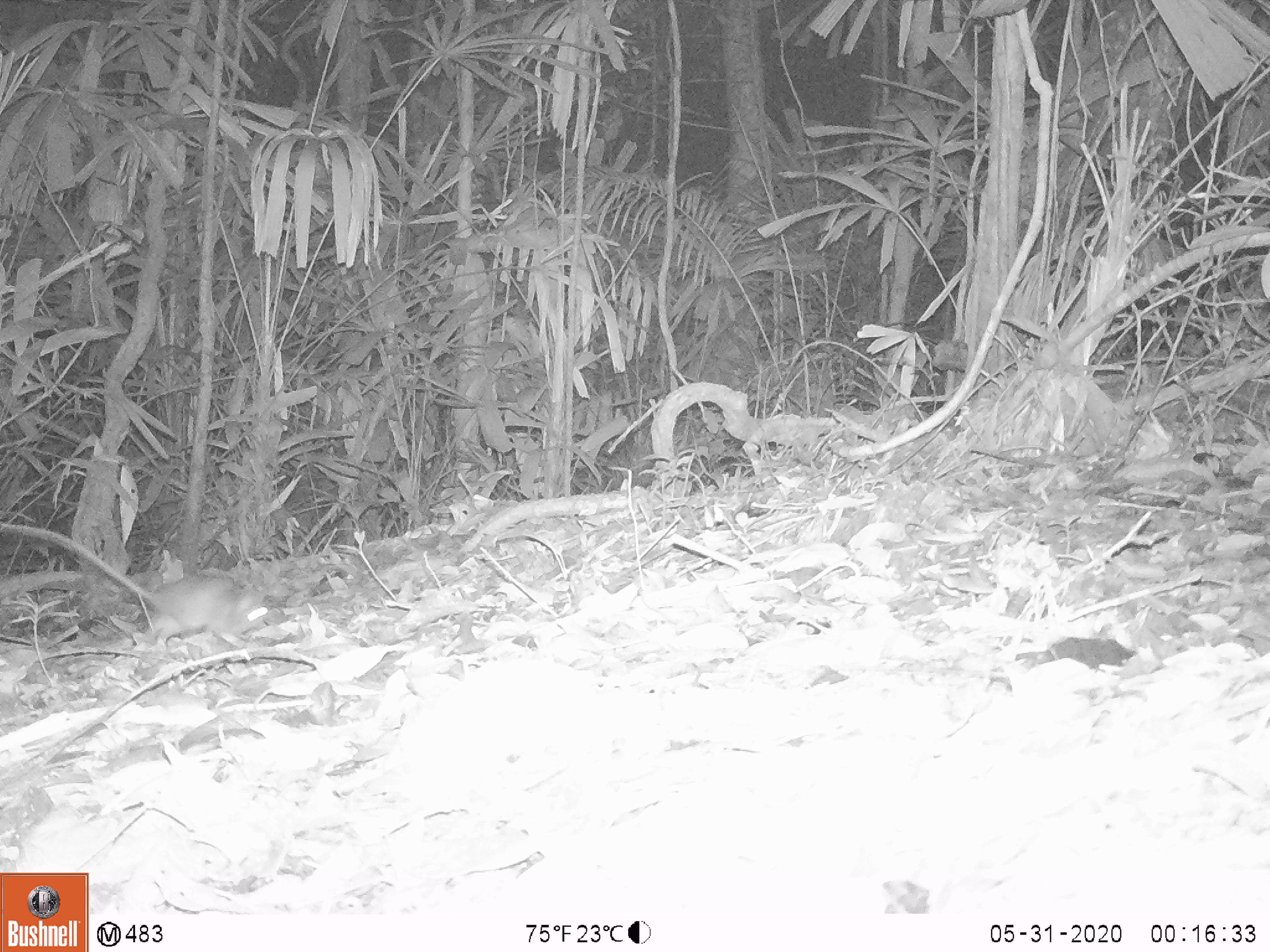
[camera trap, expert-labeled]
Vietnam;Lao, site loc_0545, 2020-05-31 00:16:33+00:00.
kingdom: Animalia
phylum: Chordata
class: Mammalia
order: Rodentia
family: Muridae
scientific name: Muridae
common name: old-world mice and rats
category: unidentified murid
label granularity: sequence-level